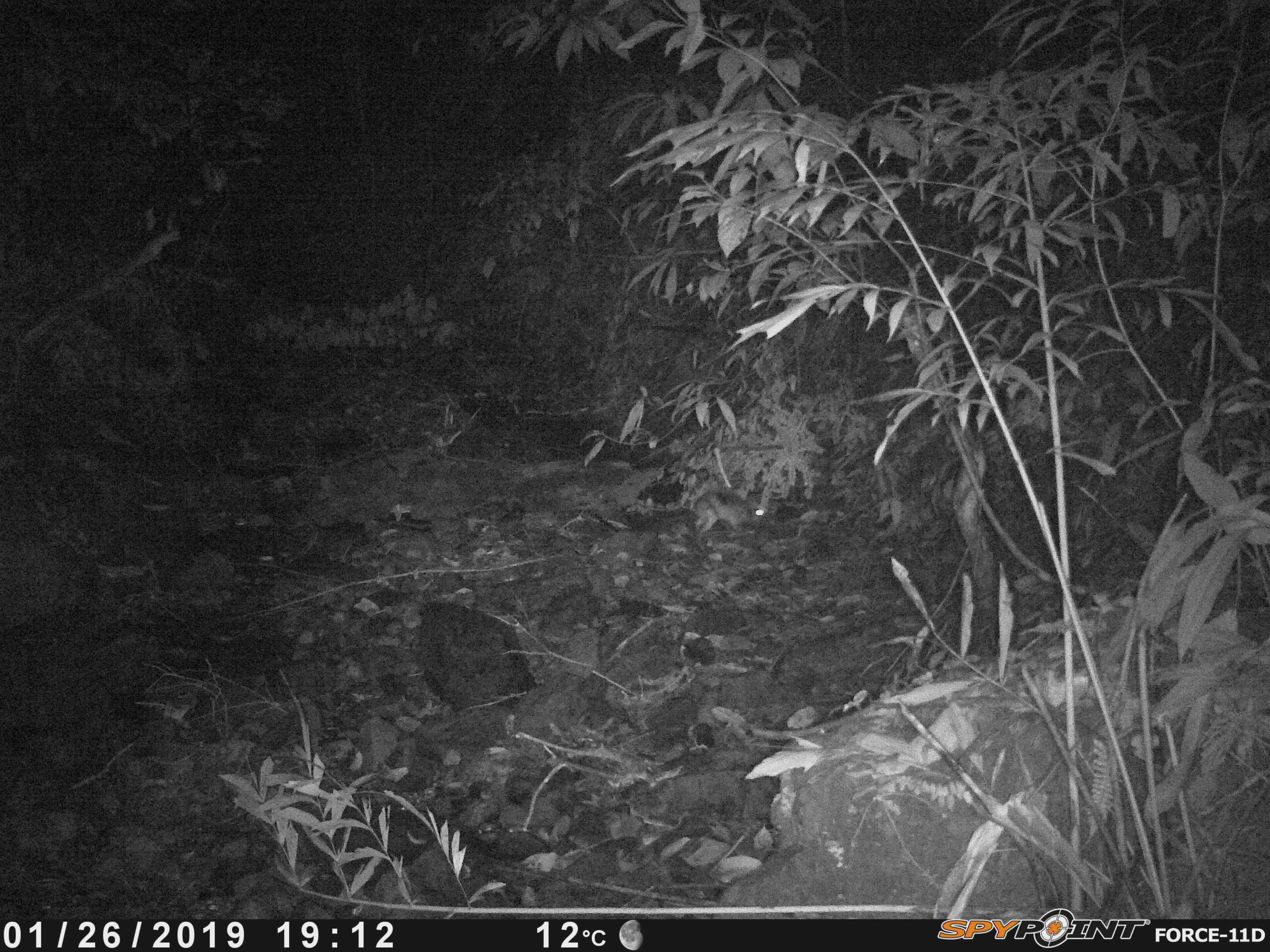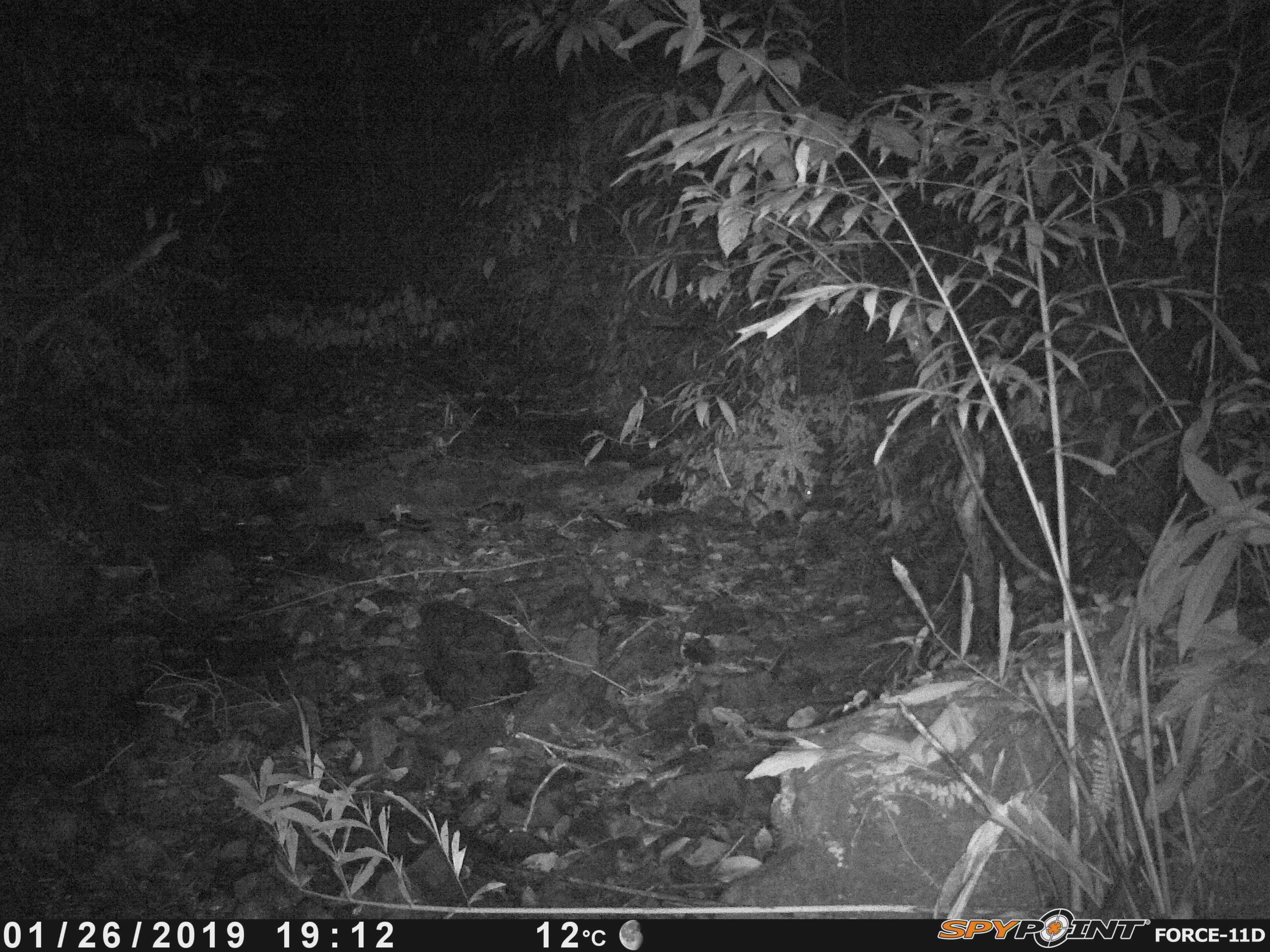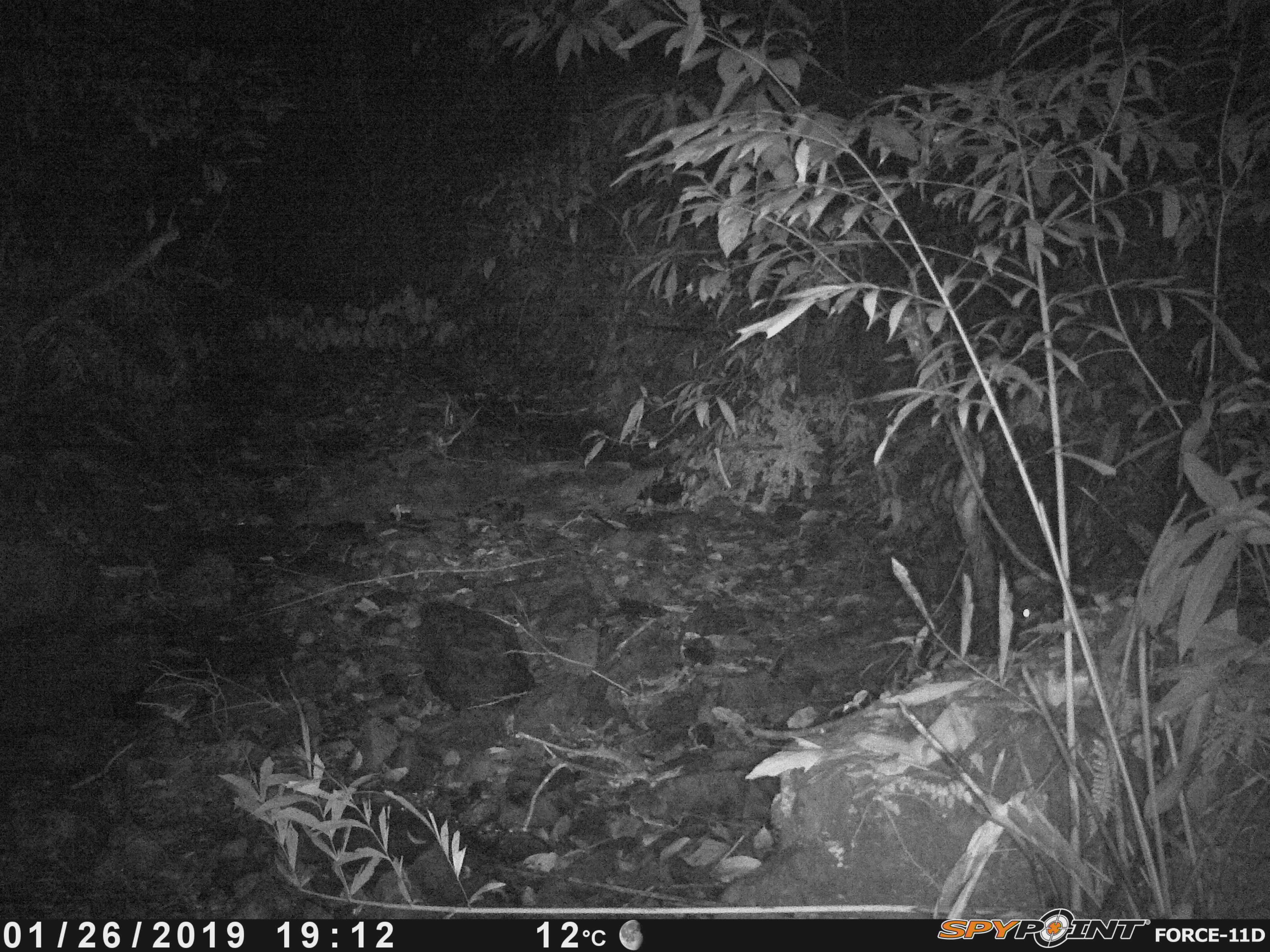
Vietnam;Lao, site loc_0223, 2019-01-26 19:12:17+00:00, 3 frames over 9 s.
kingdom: Animalia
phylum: Chordata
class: Mammalia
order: Lagomorpha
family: Leporidae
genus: Nesolagus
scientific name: Nesolagus timminsi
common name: annamite striped rabbit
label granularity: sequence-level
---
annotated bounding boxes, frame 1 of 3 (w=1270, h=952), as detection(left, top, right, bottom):
annamite striped rabbit: detection(690, 490, 766, 534)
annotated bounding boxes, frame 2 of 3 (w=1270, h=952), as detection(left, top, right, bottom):
annamite striped rabbit: detection(743, 480, 813, 527)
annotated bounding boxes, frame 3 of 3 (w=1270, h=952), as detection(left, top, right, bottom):
annamite striped rabbit: detection(1010, 586, 1096, 644)